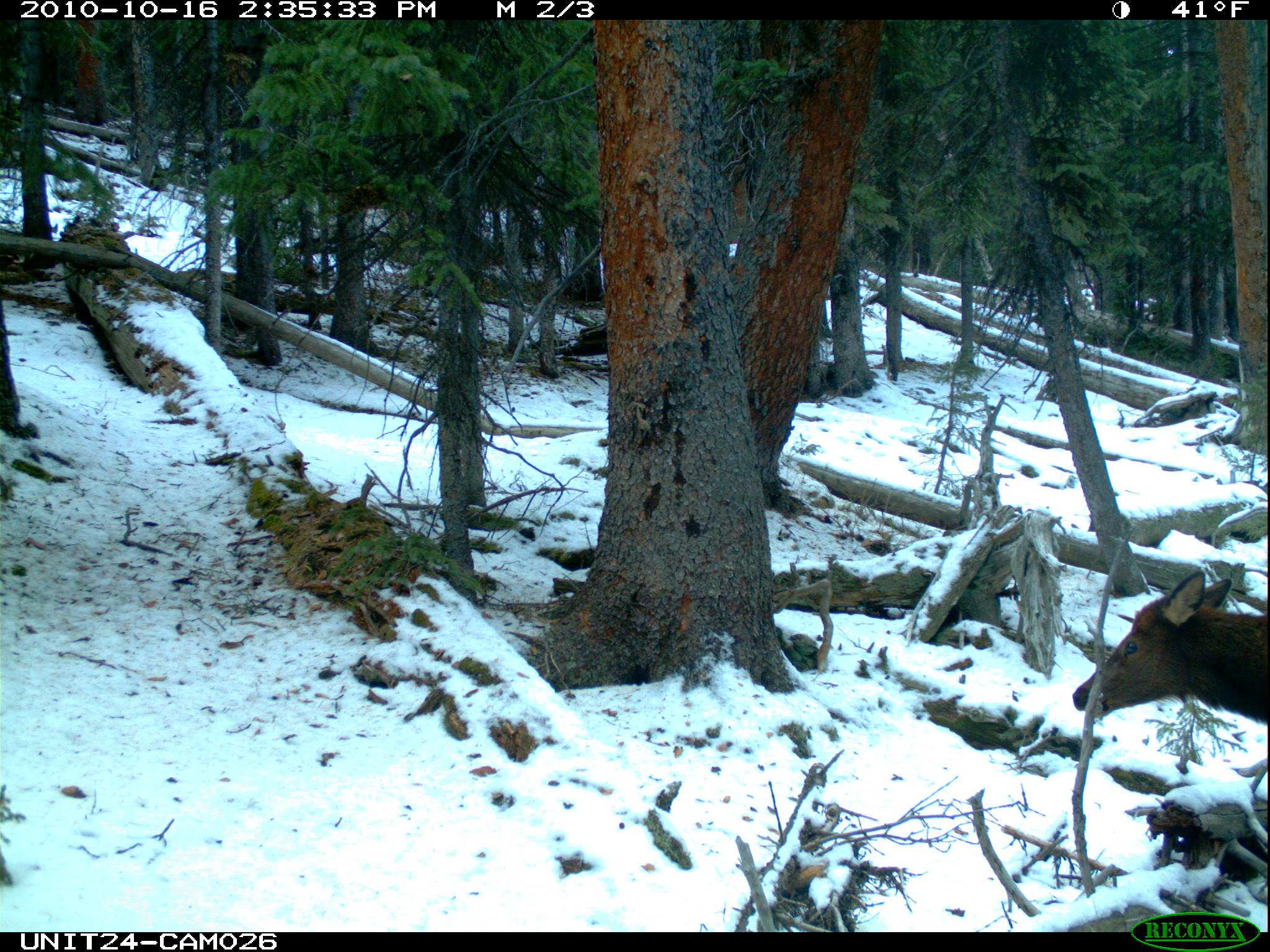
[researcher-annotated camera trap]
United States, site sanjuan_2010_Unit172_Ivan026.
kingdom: Animalia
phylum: Chordata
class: Mammalia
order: Artiodactyla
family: Cervidae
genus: Cervus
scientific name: Cervus elaphus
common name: red deer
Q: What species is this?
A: Cervus elaphus (red deer).